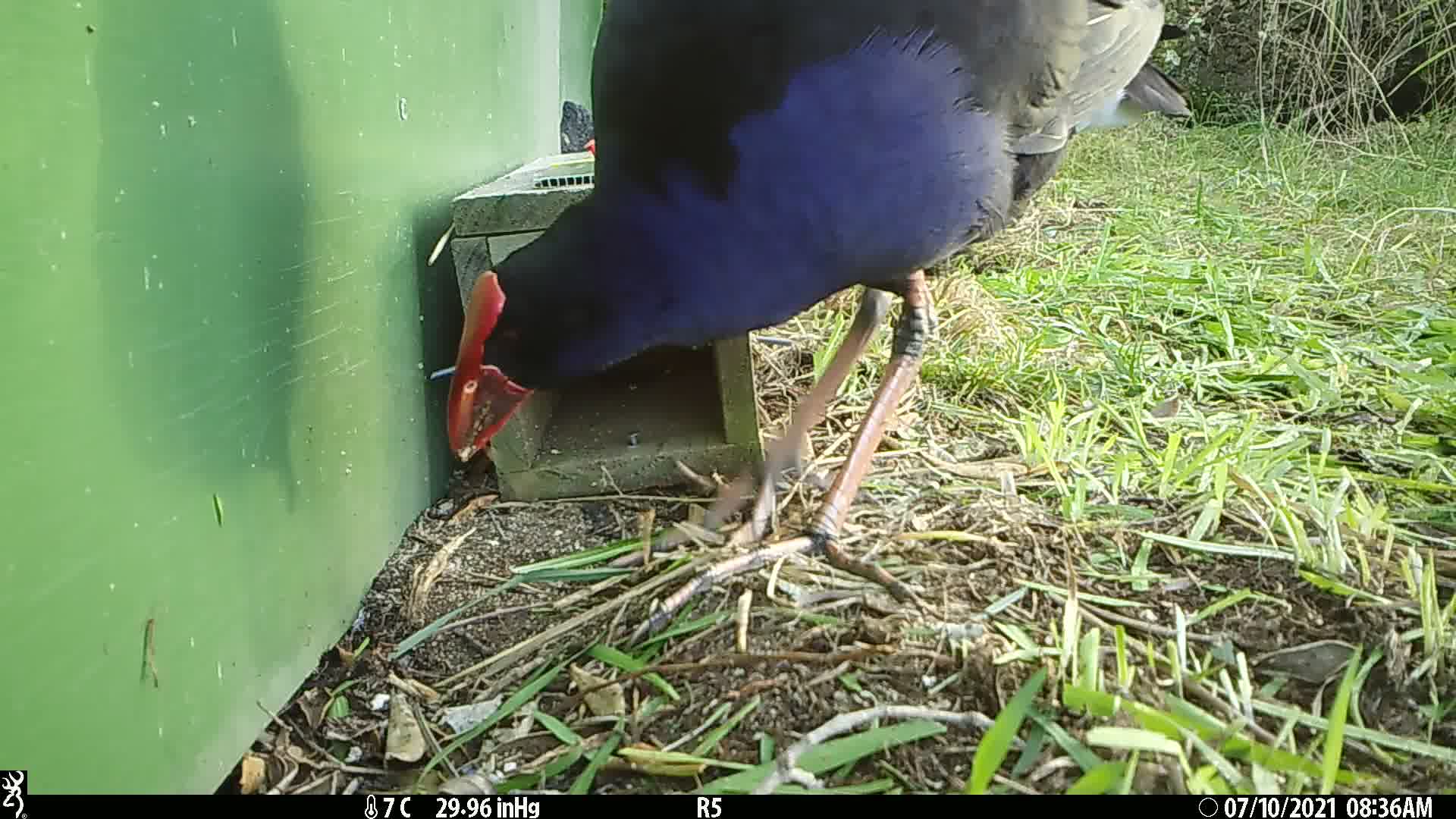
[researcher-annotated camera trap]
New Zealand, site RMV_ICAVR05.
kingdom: Animalia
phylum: Chordata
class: Aves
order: Gruiformes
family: Rallidae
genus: Porphyrio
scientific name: Porphyrio melanotus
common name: australasian swamphen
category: pukeko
Pukeko (australasian swamphen) (Porphyrio melanotus).